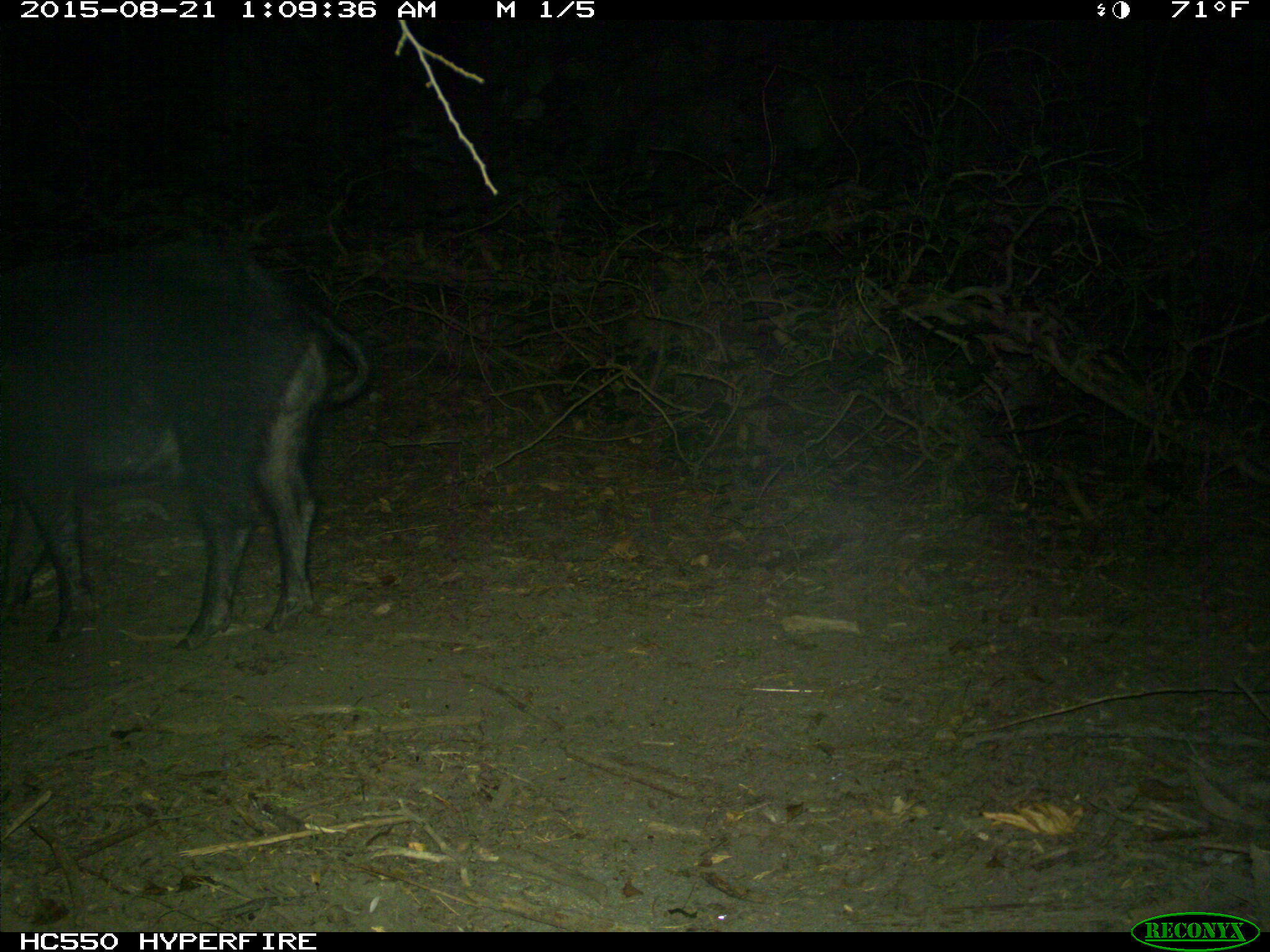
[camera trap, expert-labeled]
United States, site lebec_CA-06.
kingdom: Animalia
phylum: Chordata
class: Mammalia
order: Artiodactyla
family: Suidae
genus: Sus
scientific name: Sus scrofa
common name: wild boar